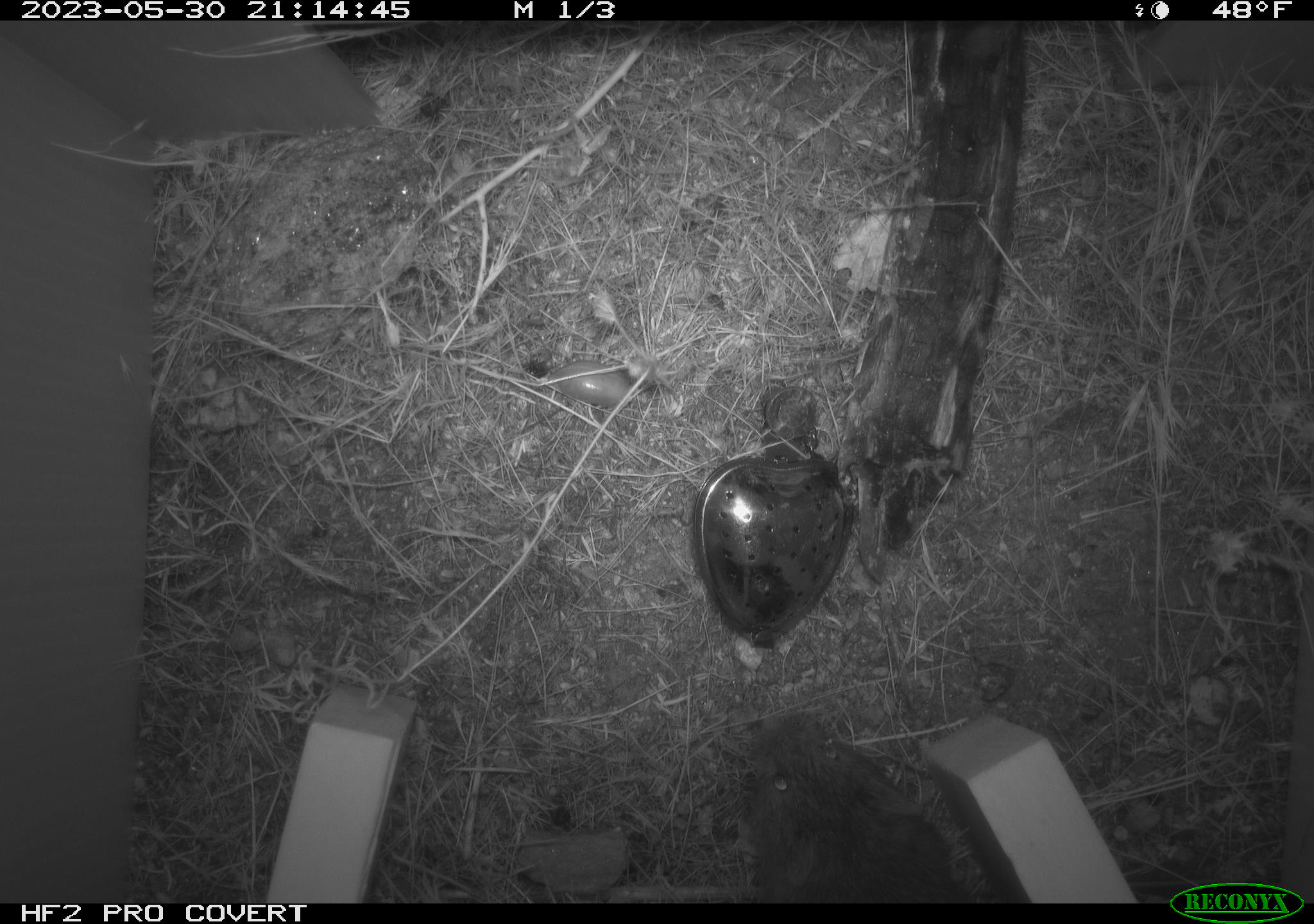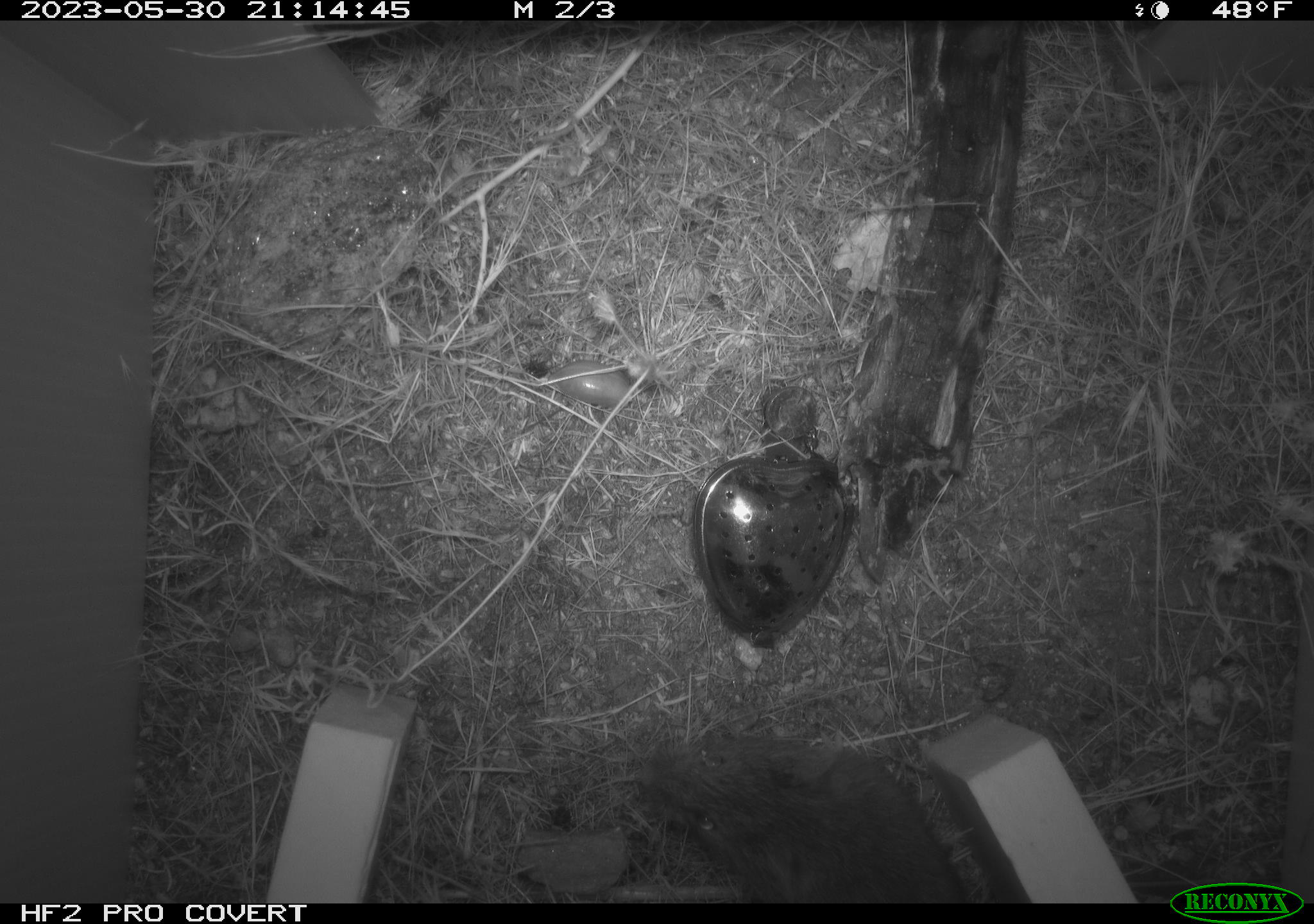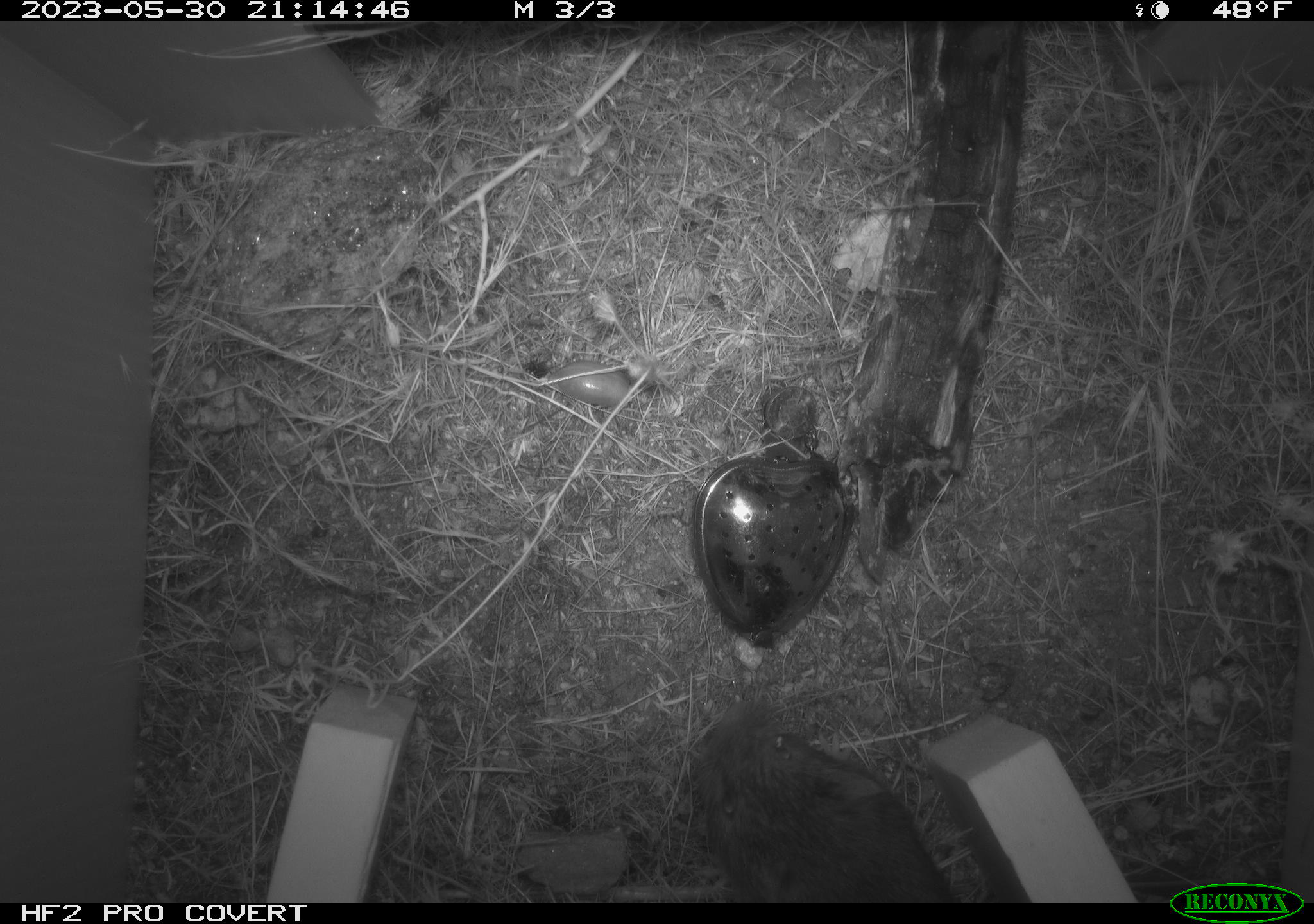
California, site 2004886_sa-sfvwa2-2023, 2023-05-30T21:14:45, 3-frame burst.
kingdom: Animalia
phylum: Chordata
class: Mammalia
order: Rodentia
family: Cricetidae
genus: Microtus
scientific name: Microtus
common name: meadow vole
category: microtus species